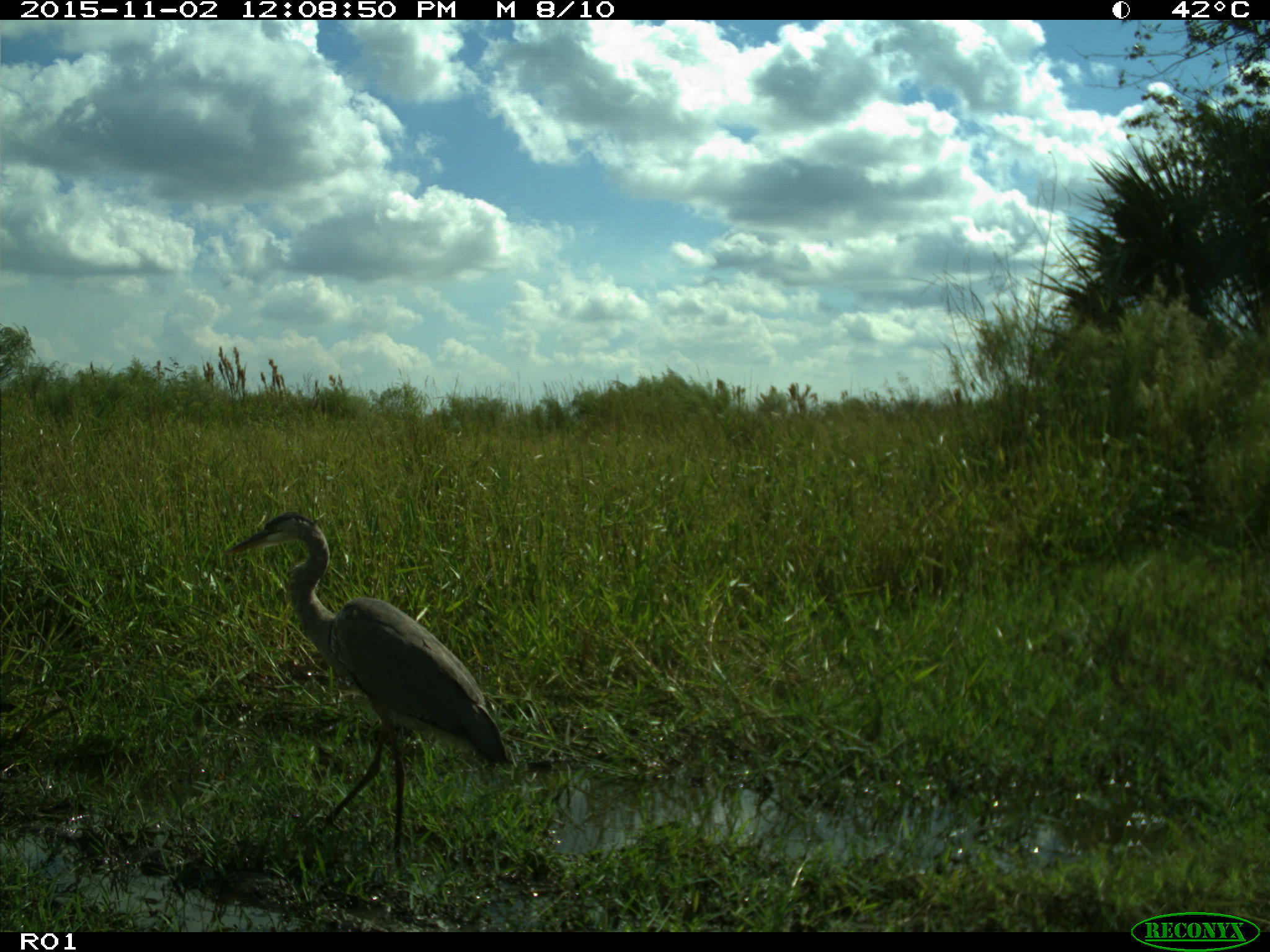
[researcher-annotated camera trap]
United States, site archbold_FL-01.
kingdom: Animalia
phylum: Chordata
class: Aves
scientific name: Aves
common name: birds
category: unidentified bird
Unidentified bird (birds) (Aves).